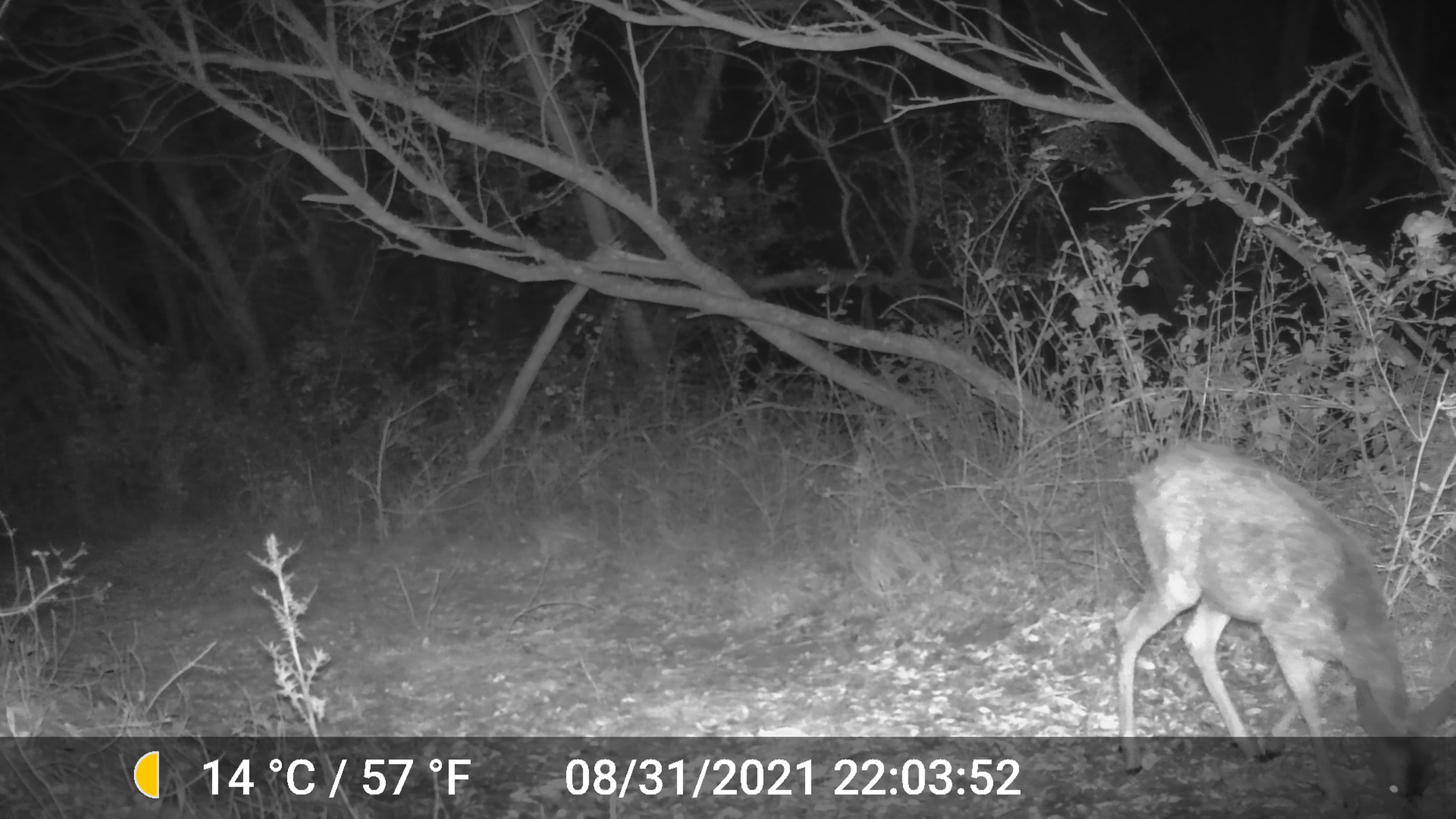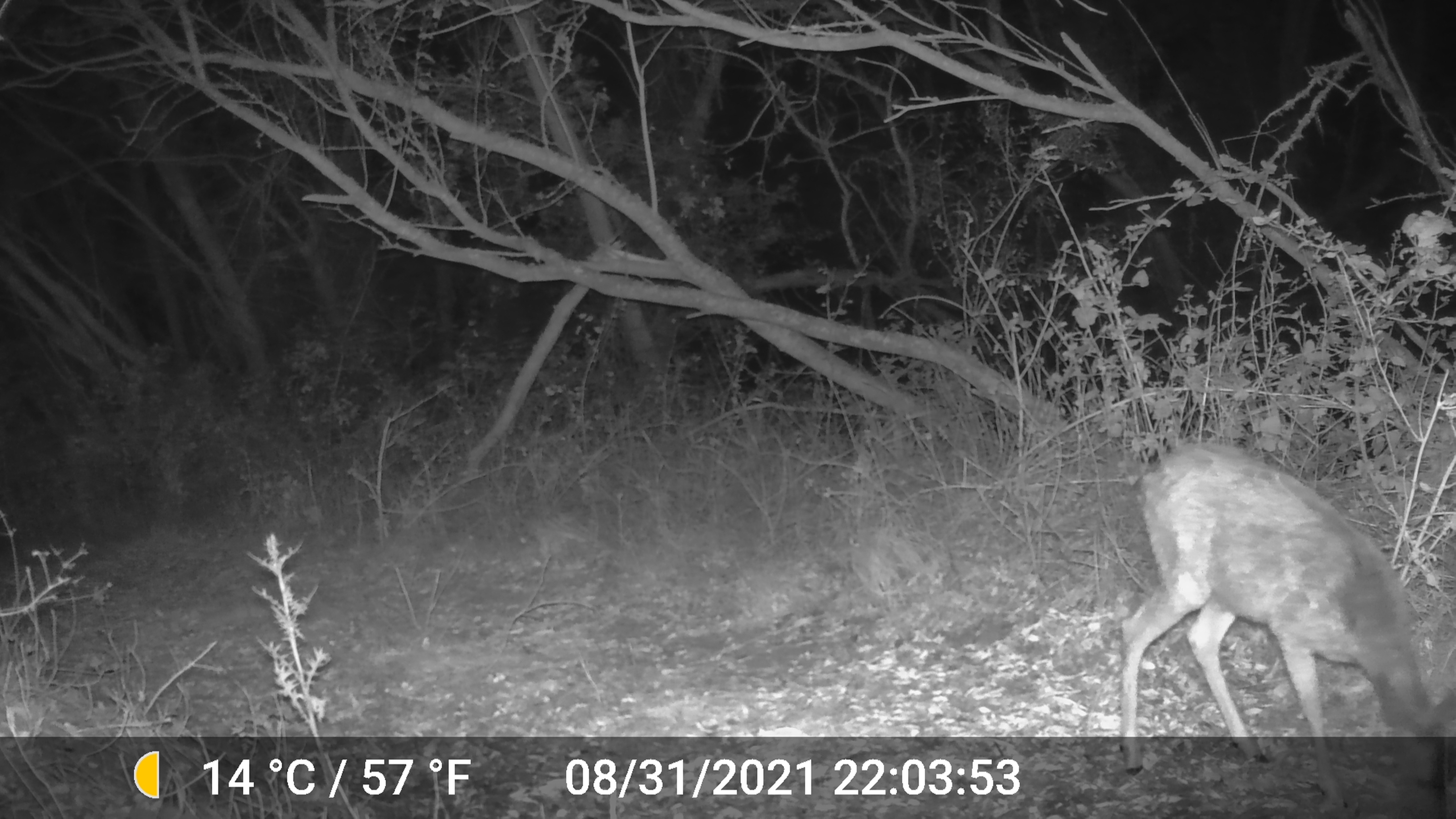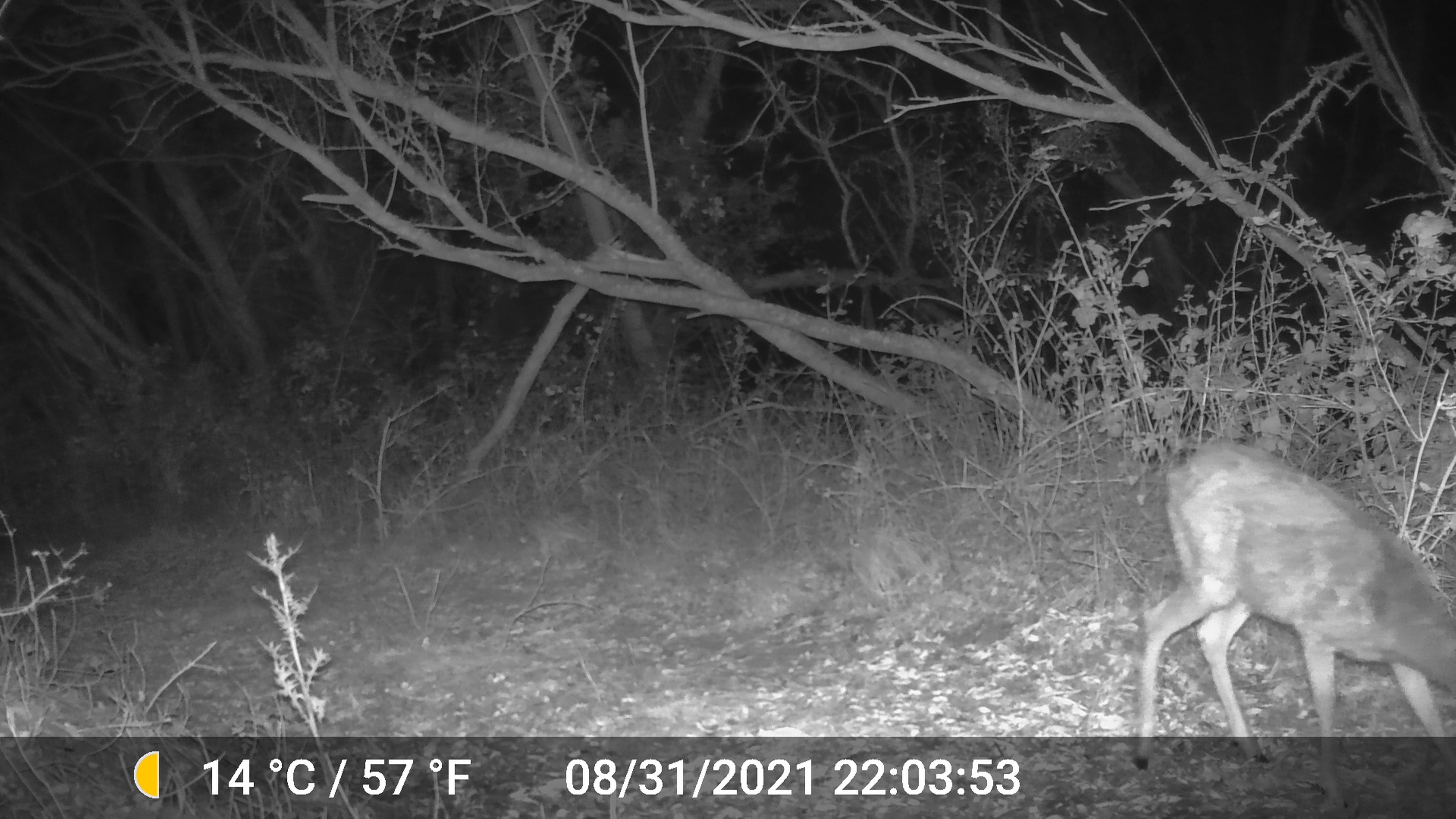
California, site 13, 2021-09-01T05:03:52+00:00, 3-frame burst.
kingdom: Animalia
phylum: Chordata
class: Mammalia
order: Artiodactyla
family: Cervidae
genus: Odocoileus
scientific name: Odocoileus hemionus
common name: mule deer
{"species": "mule deer (Odocoileus hemionus)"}